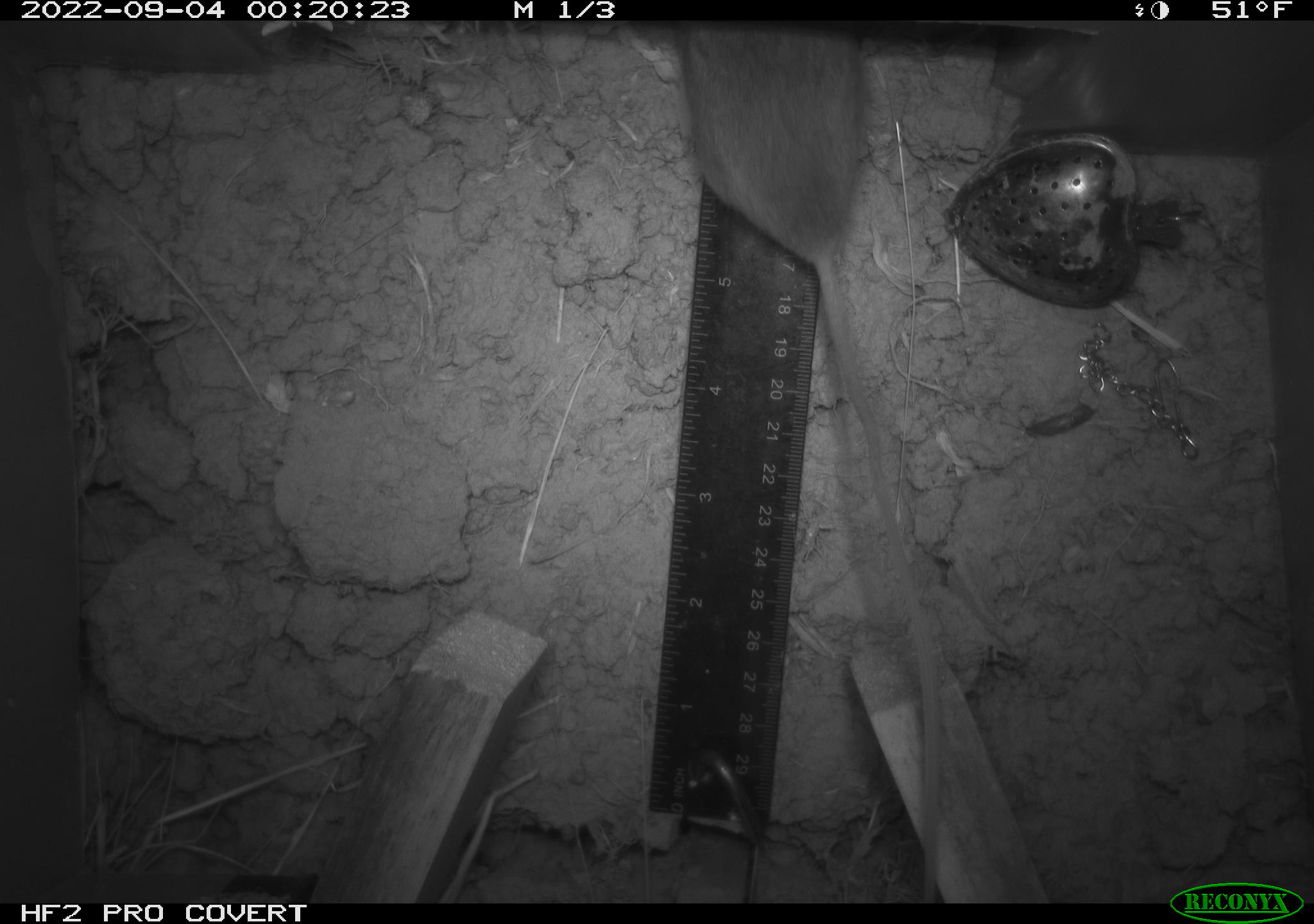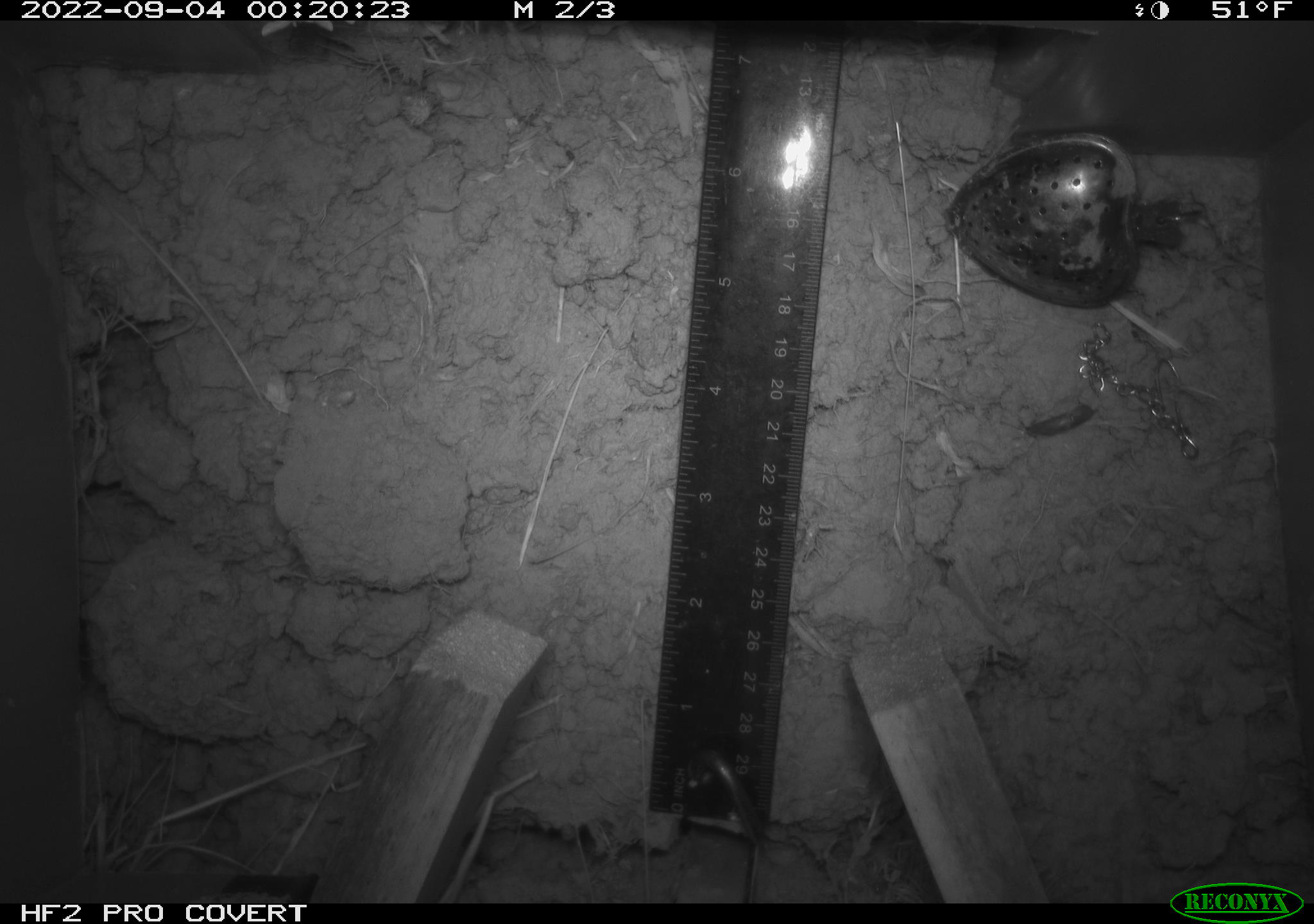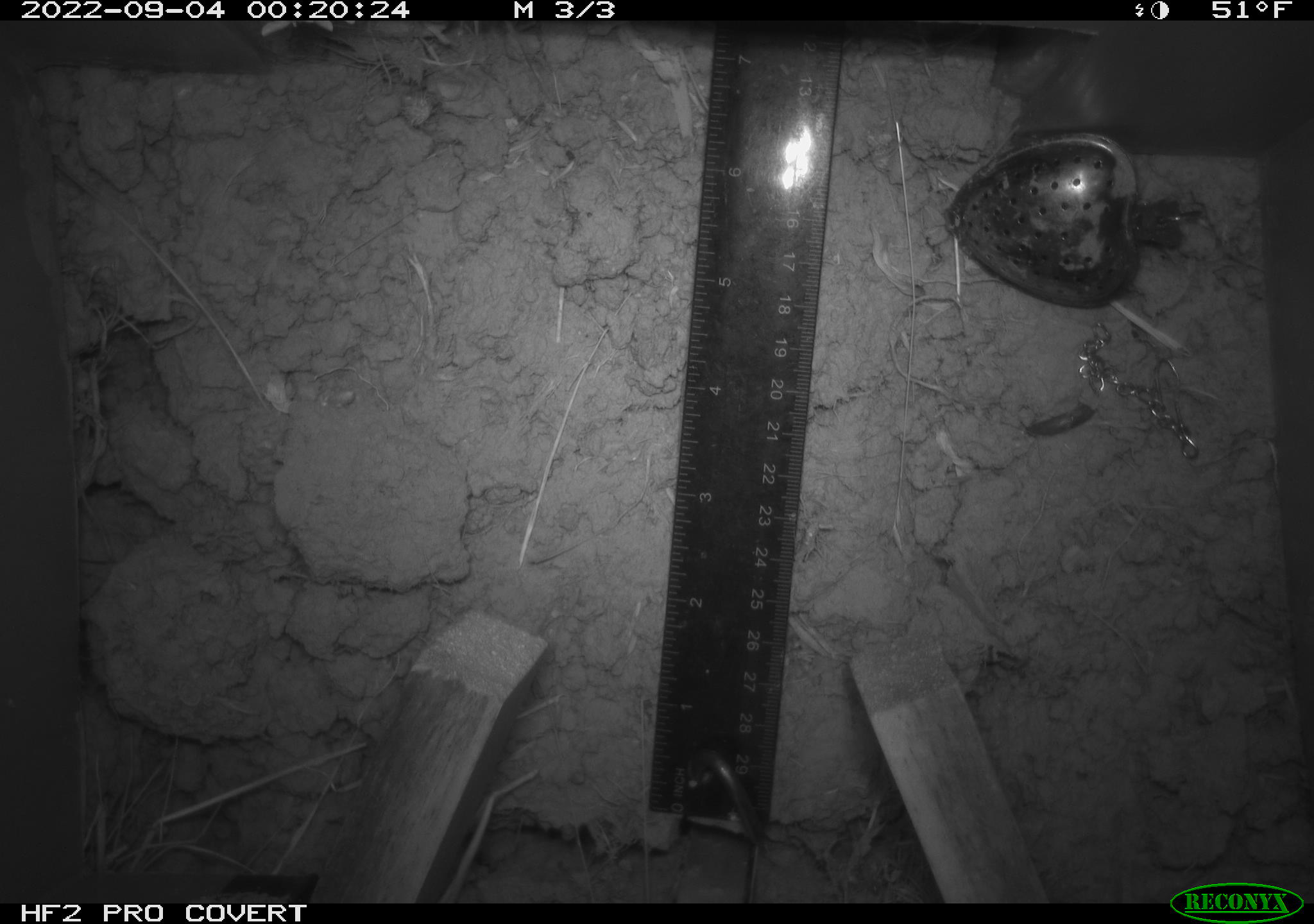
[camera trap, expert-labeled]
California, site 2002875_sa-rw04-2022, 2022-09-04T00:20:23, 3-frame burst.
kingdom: Animalia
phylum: Chordata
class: Mammalia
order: Rodentia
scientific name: Rodentia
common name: mouse species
Mouse species (Rodentia).